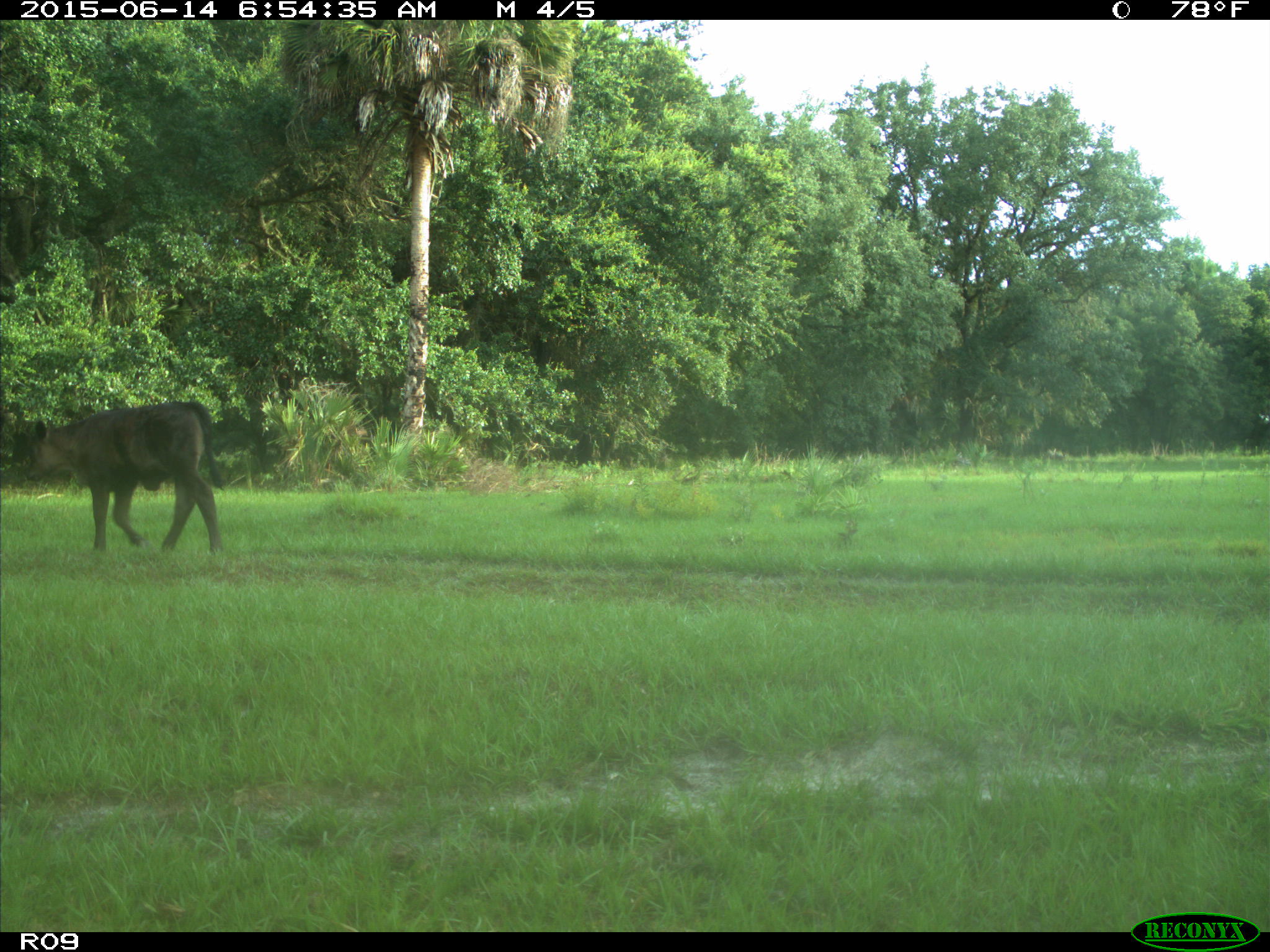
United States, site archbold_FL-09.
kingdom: Animalia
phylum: Chordata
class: Mammalia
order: Artiodactyla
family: Bovidae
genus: Bos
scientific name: Bos taurus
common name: domestic cow